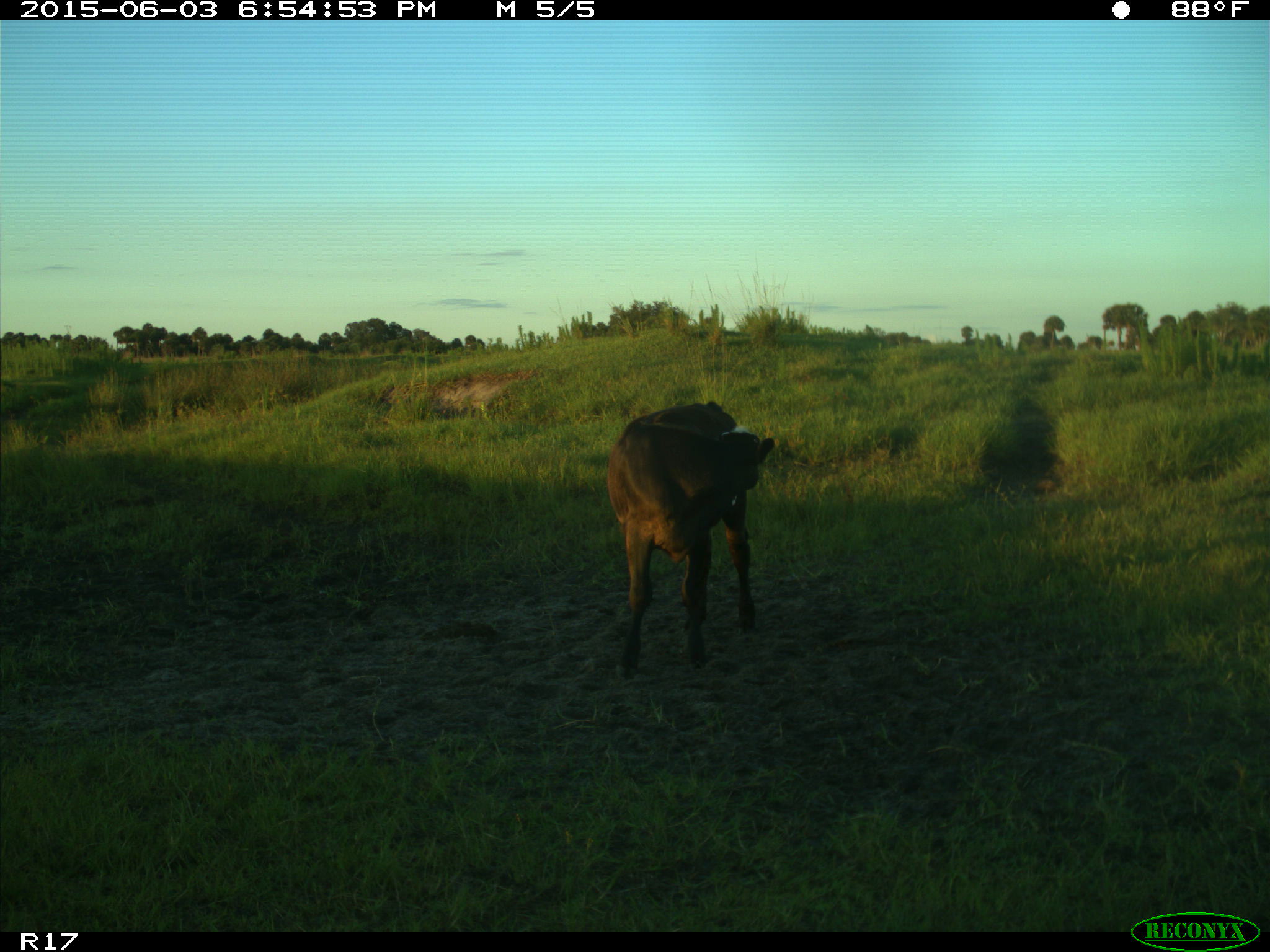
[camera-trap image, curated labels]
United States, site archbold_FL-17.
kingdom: Animalia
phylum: Chordata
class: Mammalia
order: Artiodactyla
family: Bovidae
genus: Bos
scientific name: Bos taurus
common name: domestic cow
Bos taurus (domestic cow).